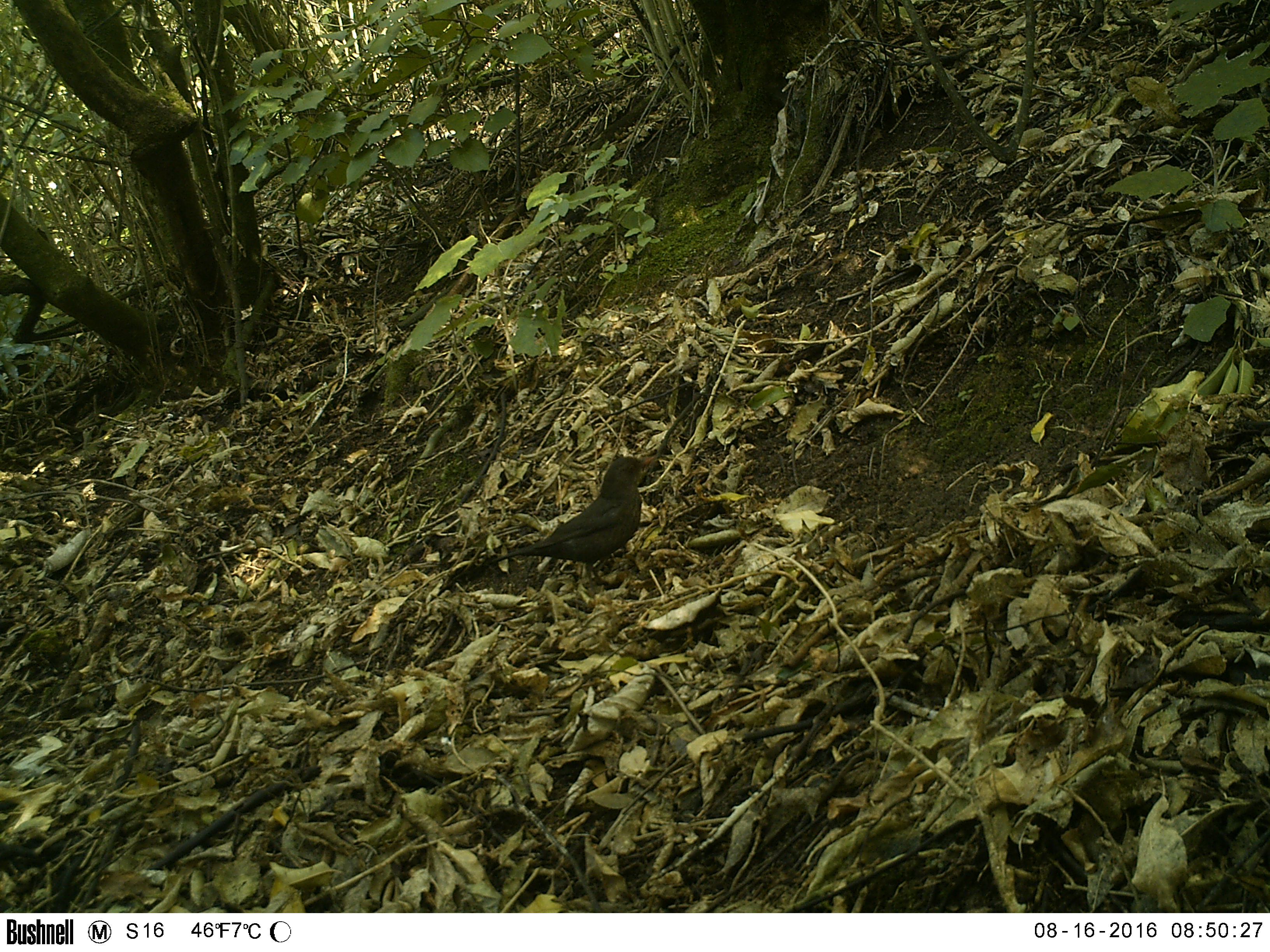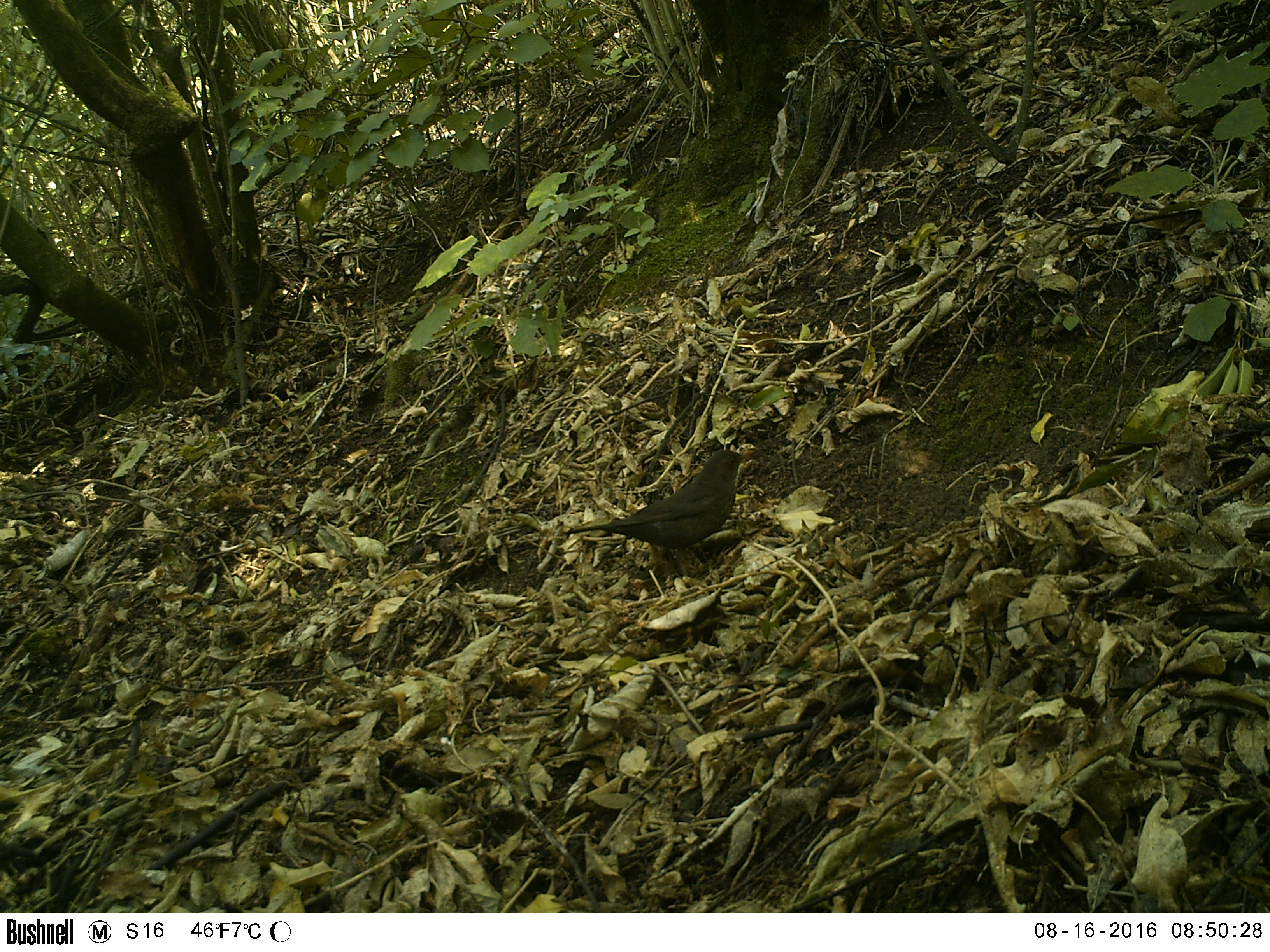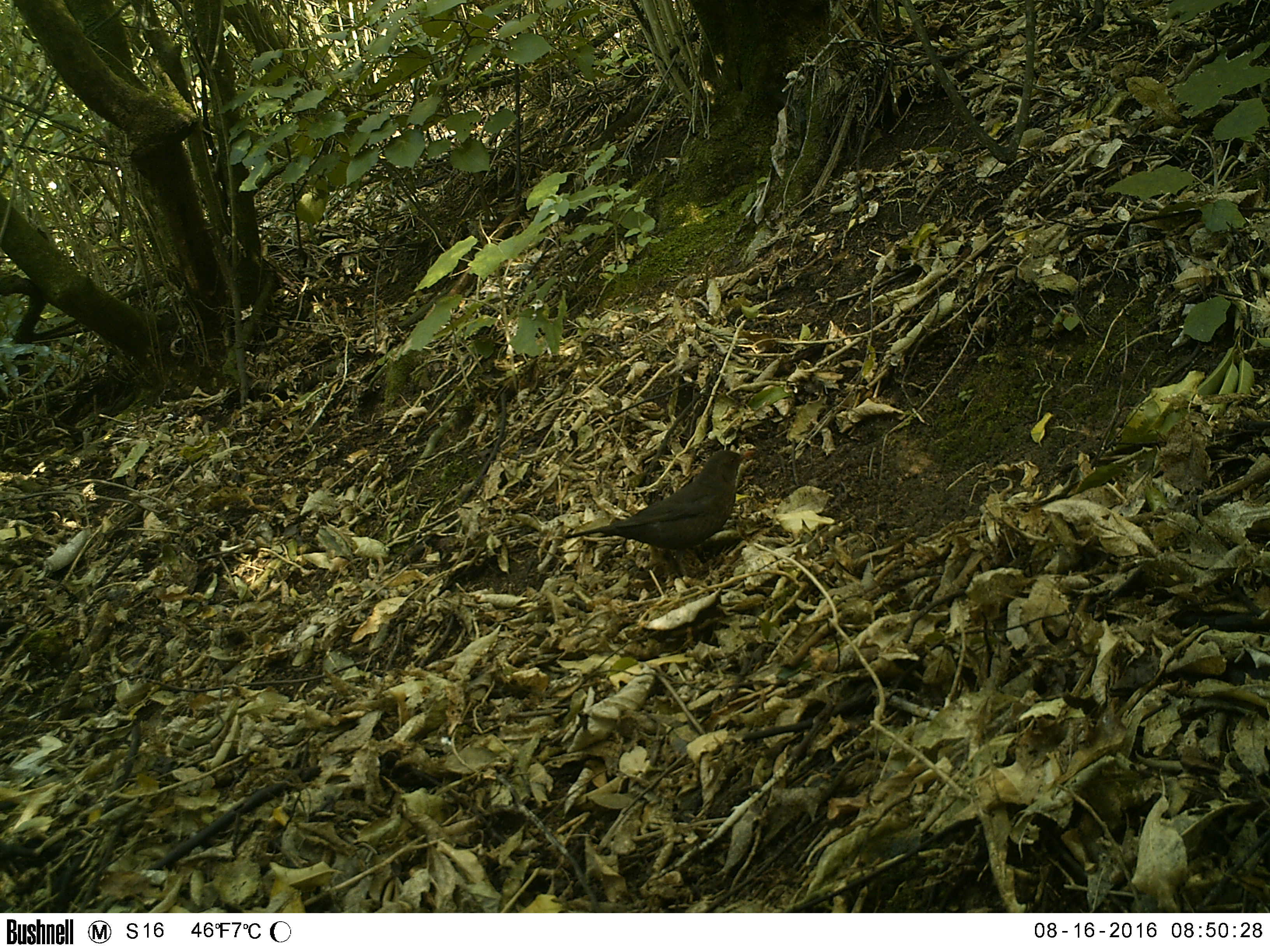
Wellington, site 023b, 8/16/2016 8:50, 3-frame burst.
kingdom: Animalia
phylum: Chordata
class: Aves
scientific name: Aves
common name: bird